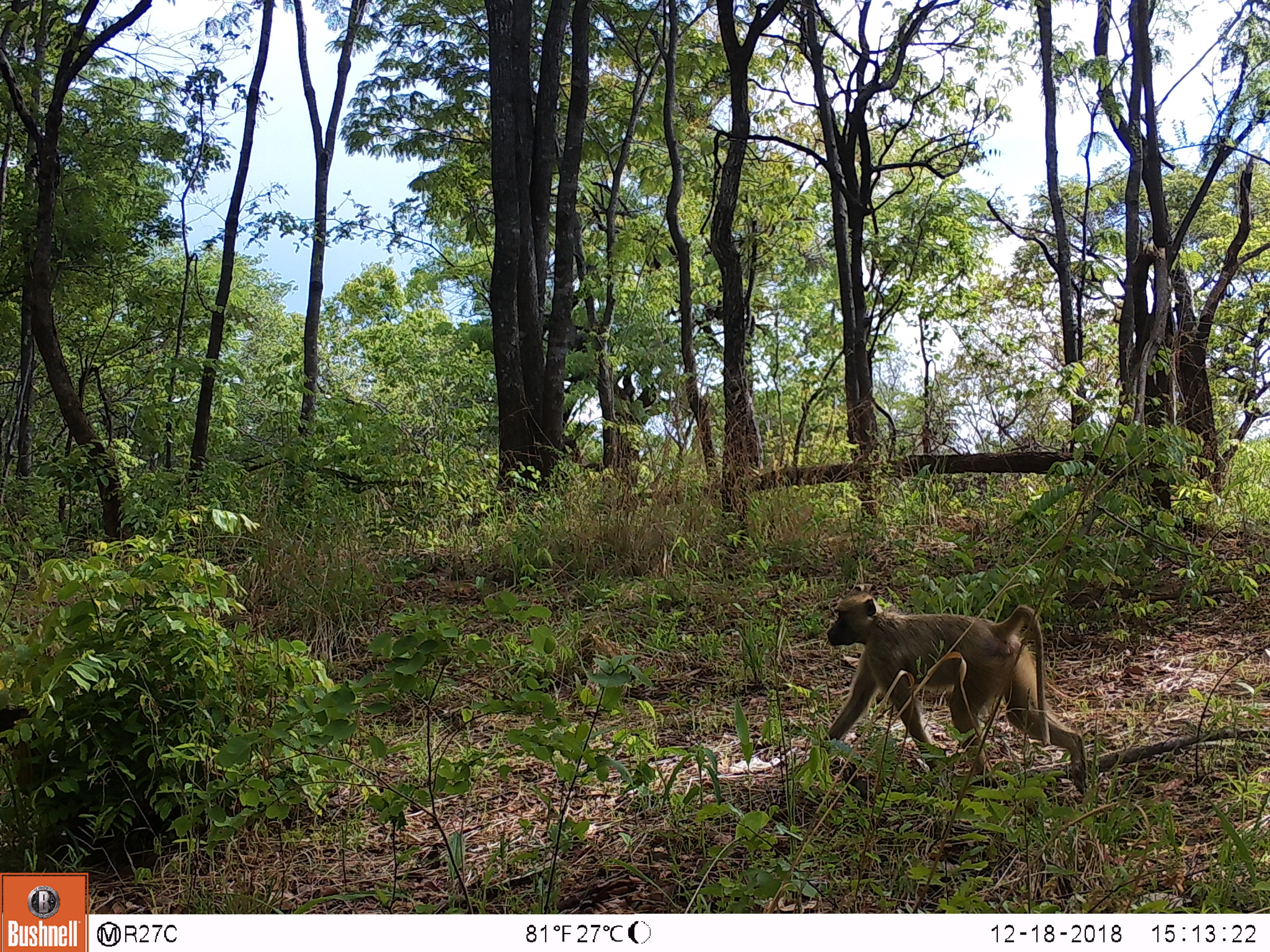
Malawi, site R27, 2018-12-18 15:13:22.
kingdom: Animalia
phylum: Chordata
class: Mammalia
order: Primates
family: Cercopithecidae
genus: Papio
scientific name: Papio cynocephalus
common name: yellow baboon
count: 1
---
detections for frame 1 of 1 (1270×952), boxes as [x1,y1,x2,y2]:
yellow baboon: [808,586,1089,798]